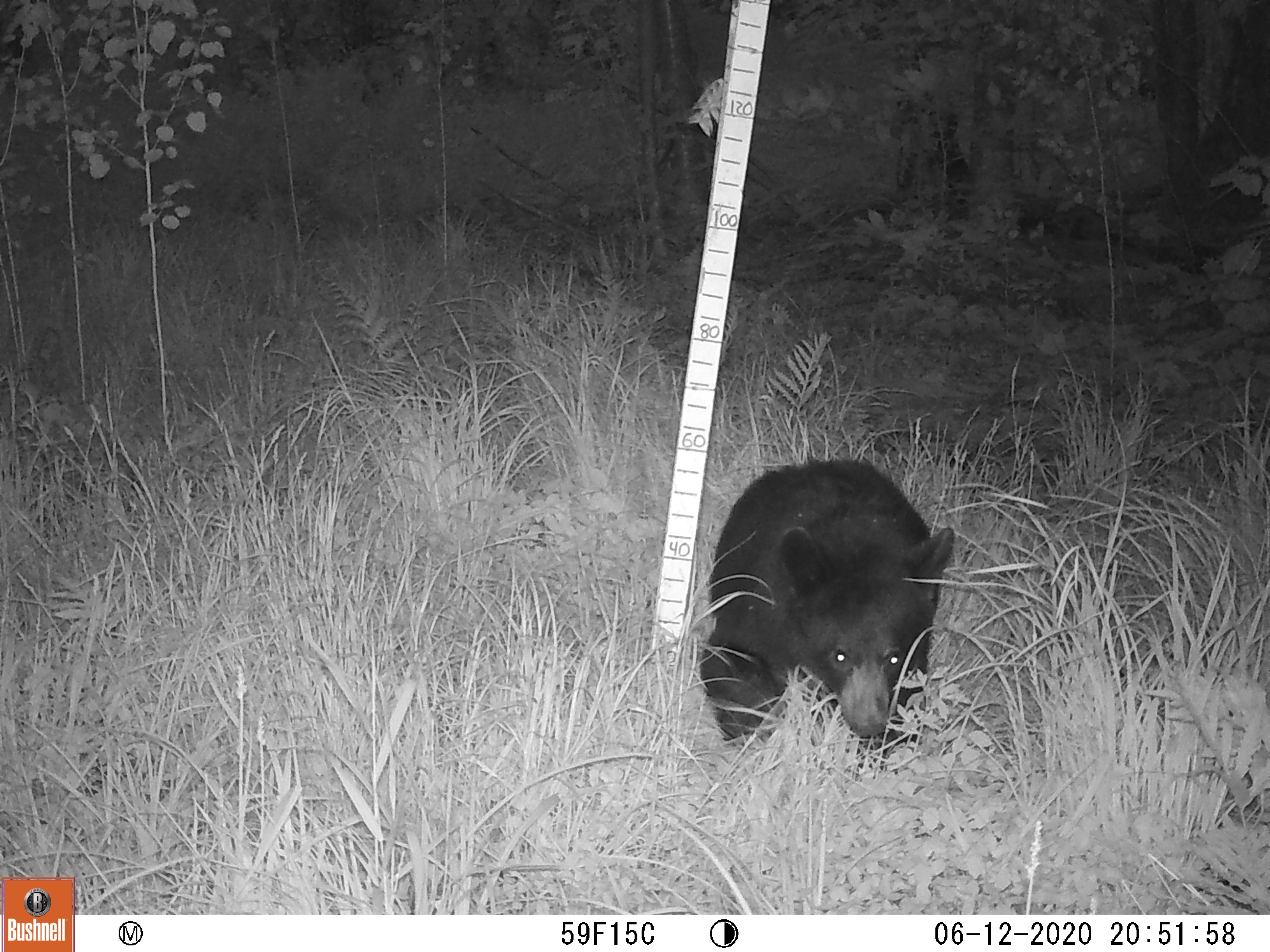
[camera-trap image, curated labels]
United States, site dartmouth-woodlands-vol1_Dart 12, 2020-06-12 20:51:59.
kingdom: Animalia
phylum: Chordata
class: Mammalia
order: Carnivora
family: Ursidae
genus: Ursus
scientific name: Ursus americanus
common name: black bear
Black bear (Ursus americanus).